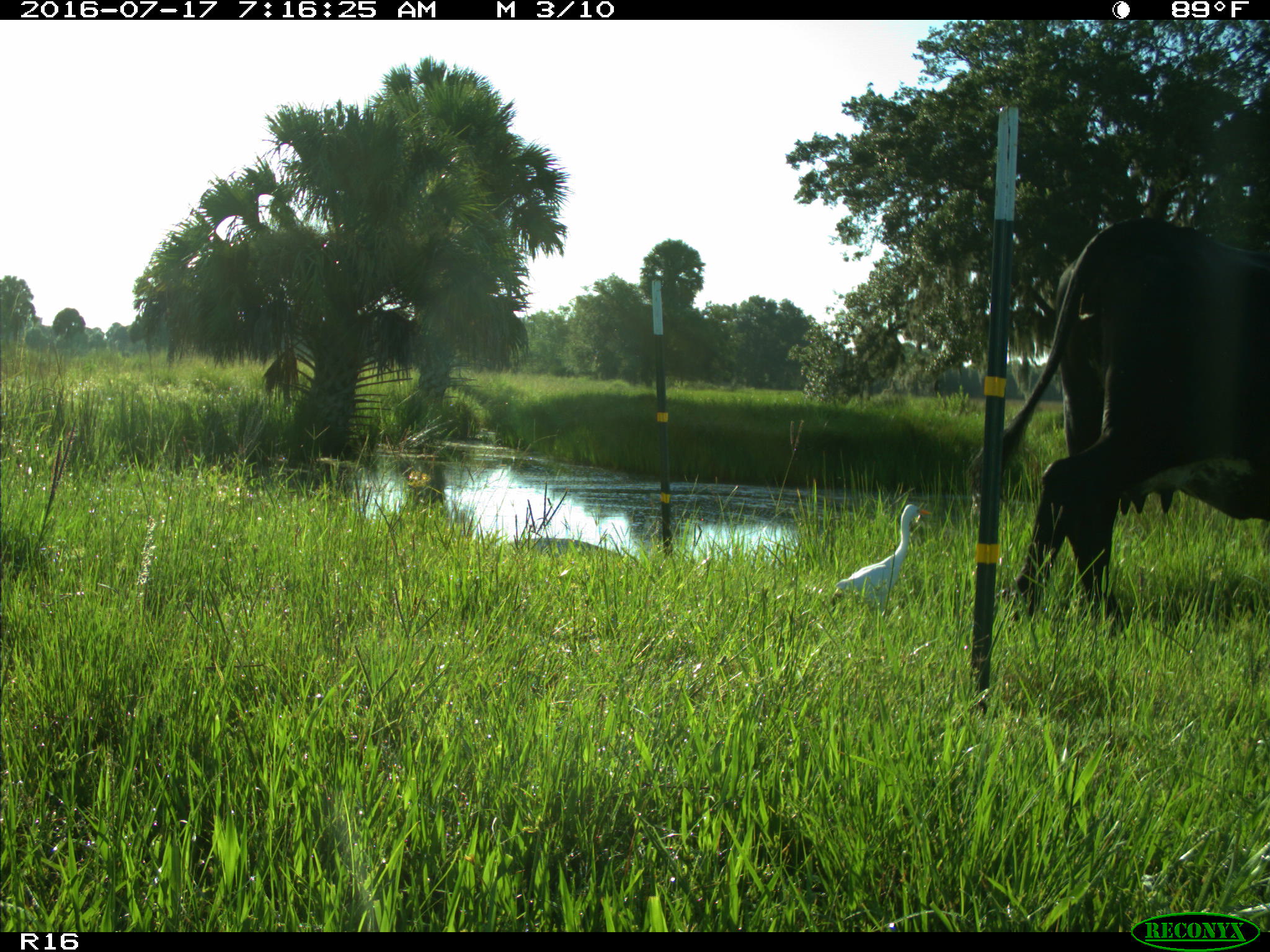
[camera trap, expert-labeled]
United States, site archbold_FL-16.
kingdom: Animalia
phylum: Chordata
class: Mammalia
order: Artiodactyla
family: Bovidae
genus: Bos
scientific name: Bos taurus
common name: domestic cow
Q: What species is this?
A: Bos taurus (domestic cow).